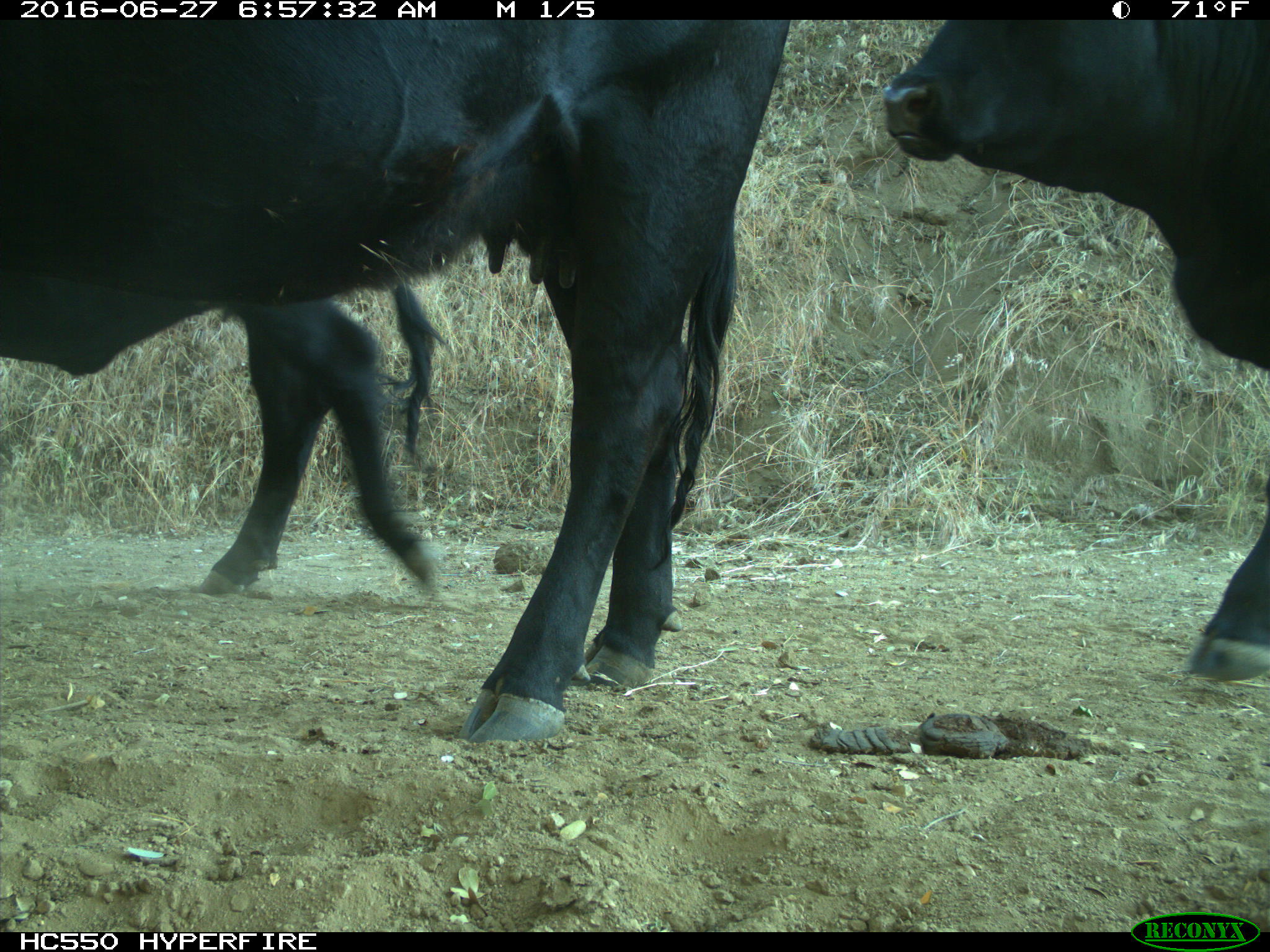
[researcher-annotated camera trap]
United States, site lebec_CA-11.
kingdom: Animalia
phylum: Chordata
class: Mammalia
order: Artiodactyla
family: Bovidae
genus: Bos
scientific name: Bos taurus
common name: domestic cow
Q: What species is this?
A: Bos taurus (domestic cow).